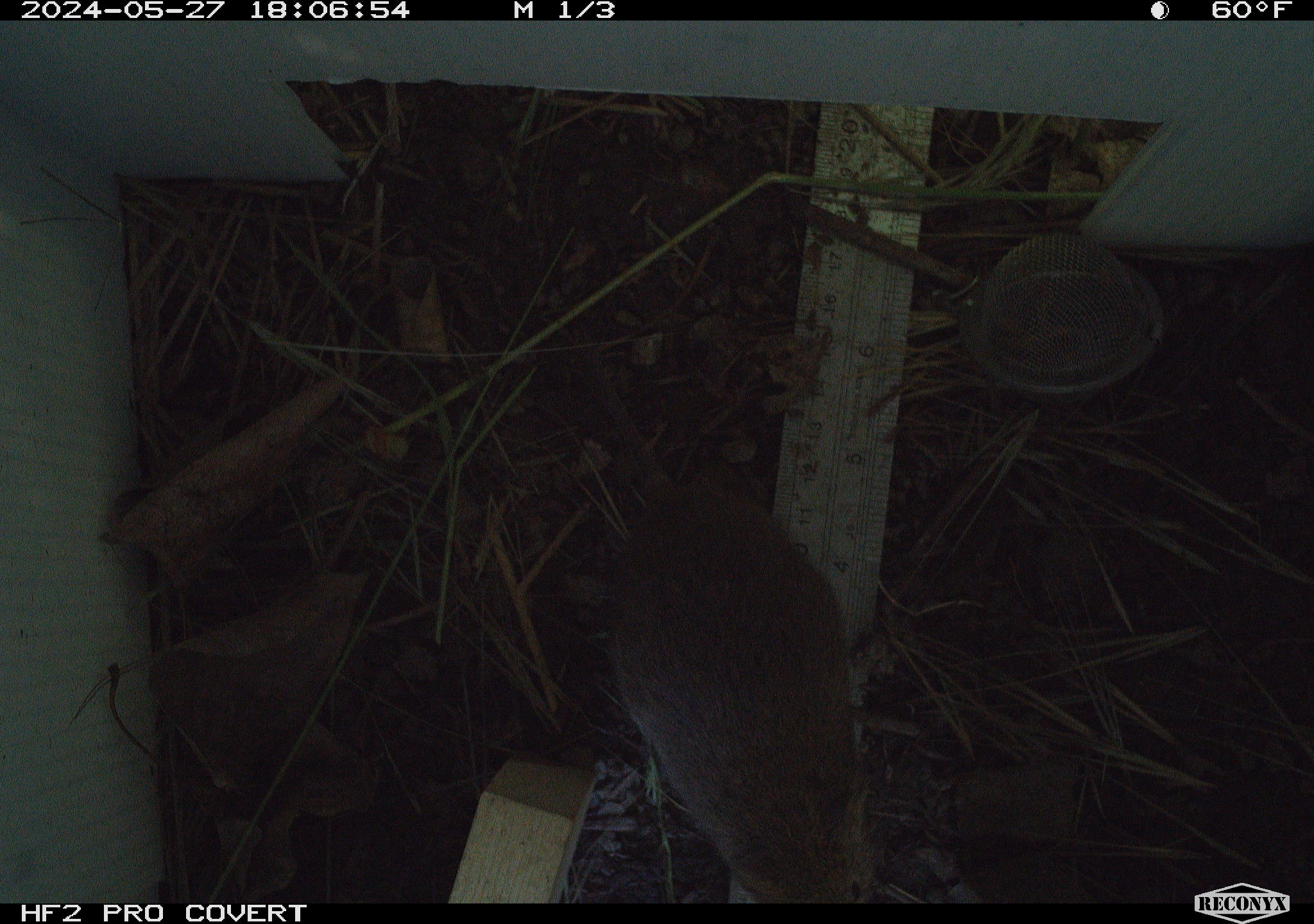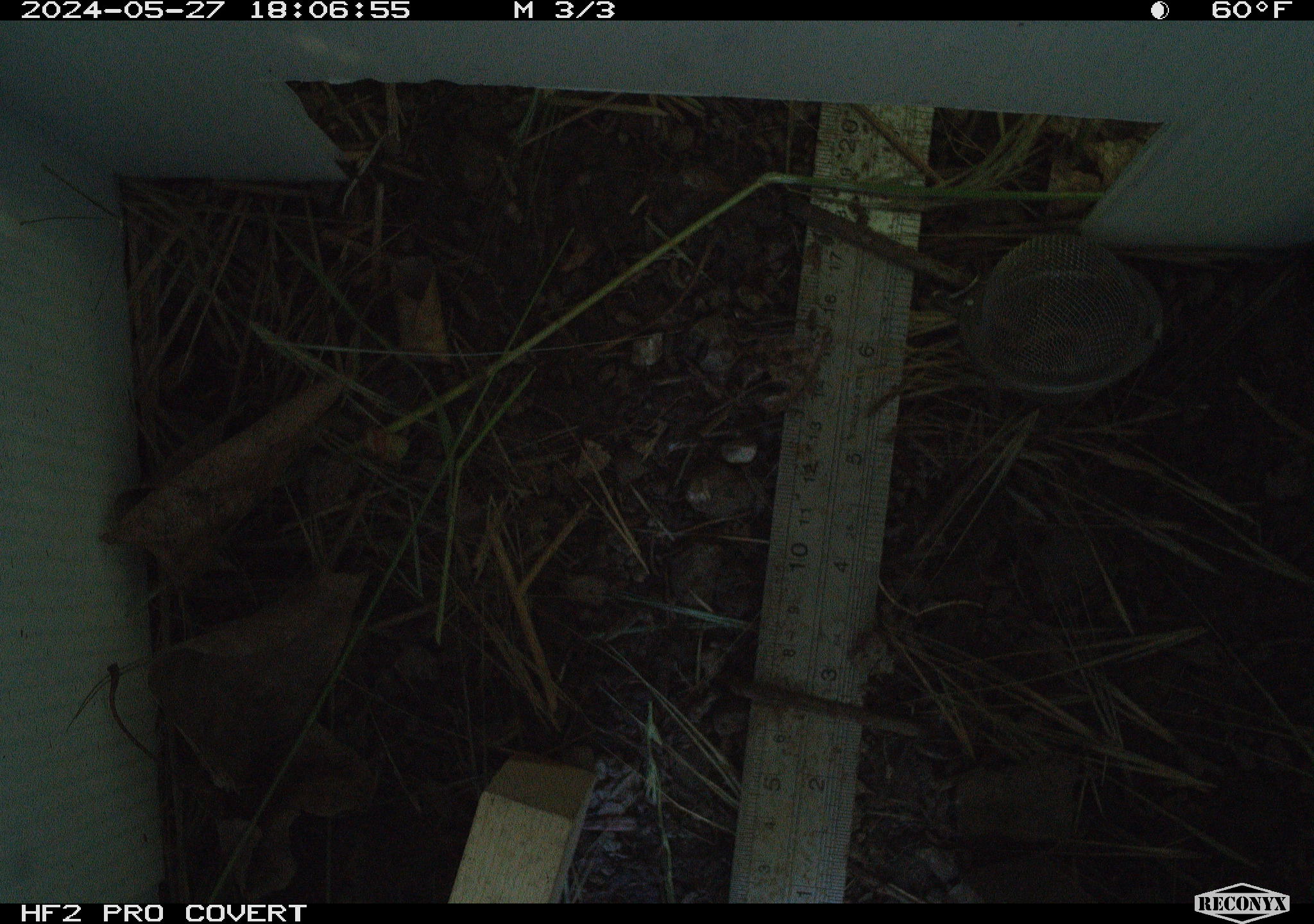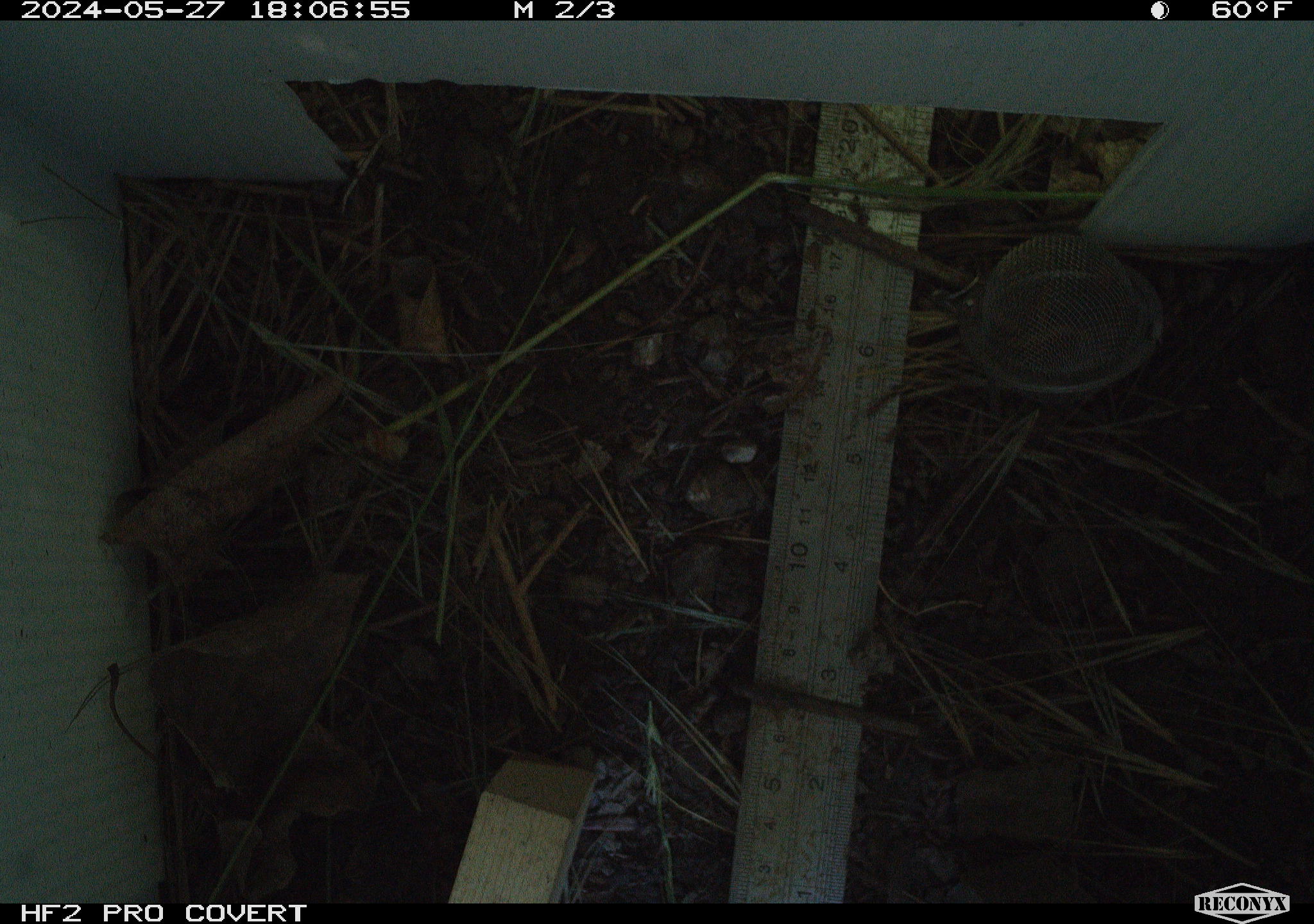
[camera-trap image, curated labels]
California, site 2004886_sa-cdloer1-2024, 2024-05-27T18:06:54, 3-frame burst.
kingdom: Animalia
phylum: Chordata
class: Mammalia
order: Rodentia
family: Cricetidae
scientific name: Arvicolinae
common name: voles, lemmings, and muskrats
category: arvicolinae subfamily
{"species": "arvicolinae subfamily (voles, lemmings, and muskrats) (Arvicolinae)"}